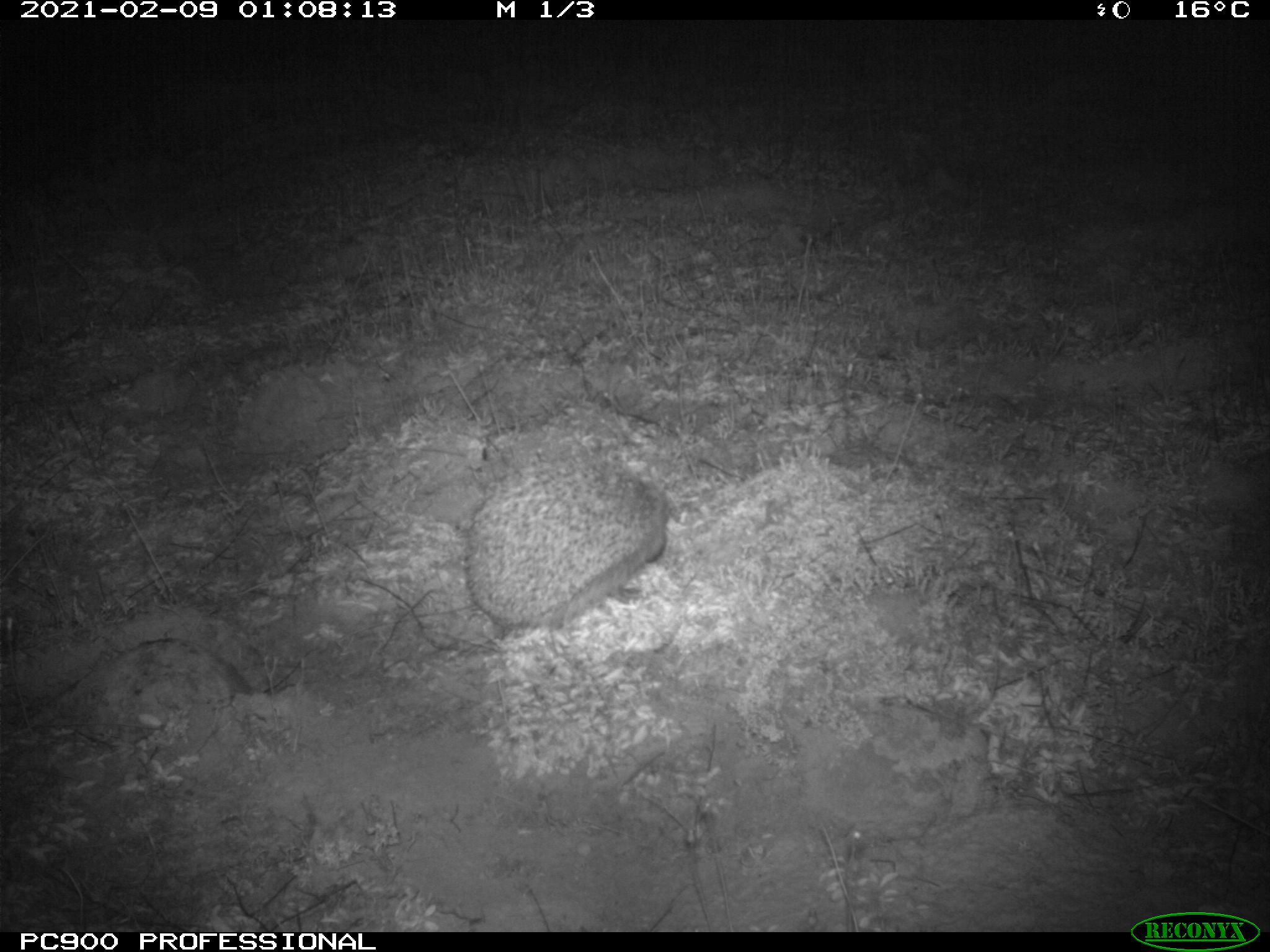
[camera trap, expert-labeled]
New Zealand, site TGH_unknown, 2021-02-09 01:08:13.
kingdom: Animalia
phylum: Chordata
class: Mammalia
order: Eulipotyphla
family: Erinaceidae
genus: Erinaceus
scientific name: Erinaceus europaeus europaeus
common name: european hedgehog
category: hedgehog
Hedgehog (european hedgehog) (Erinaceus europaeus europaeus).